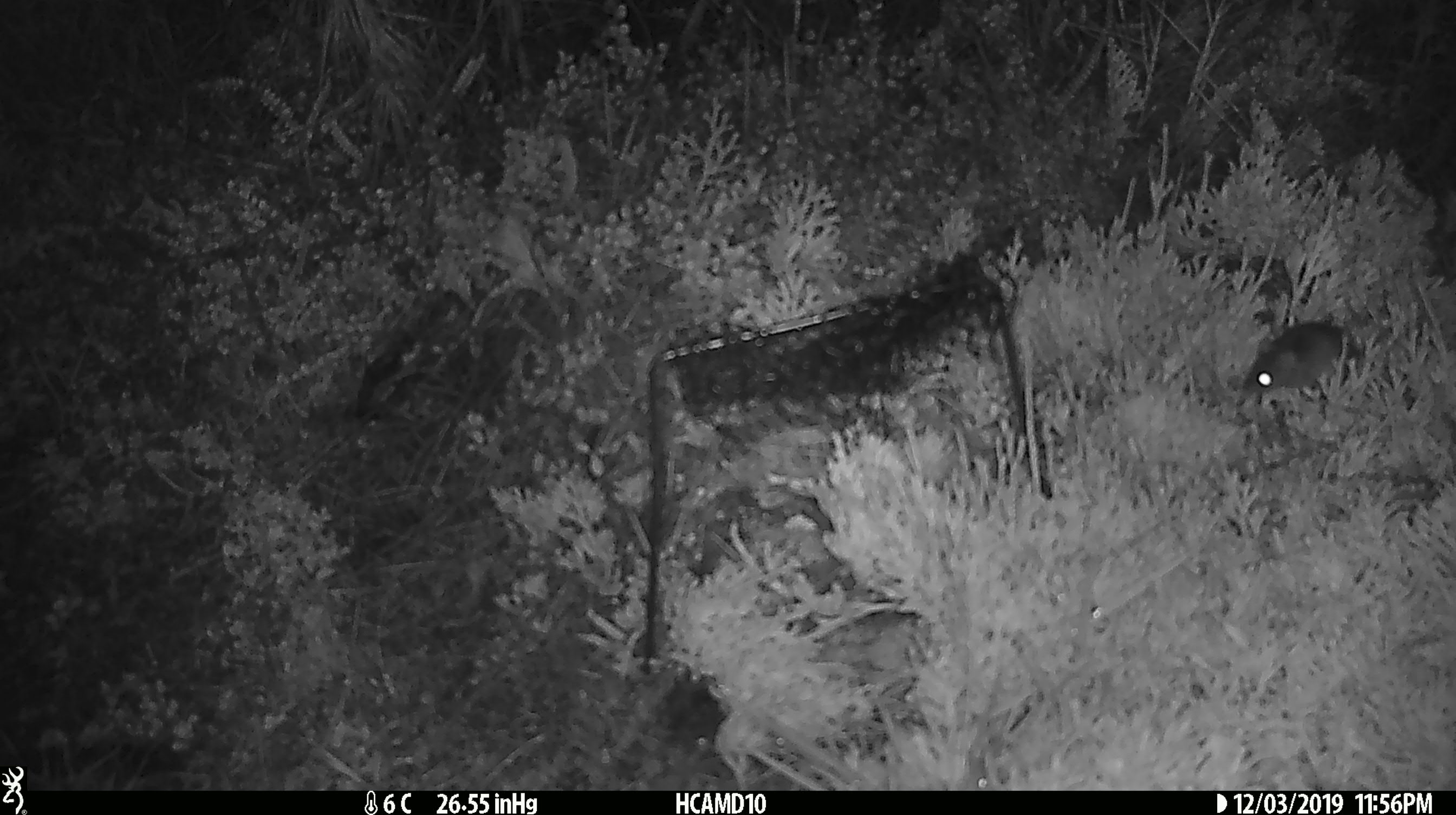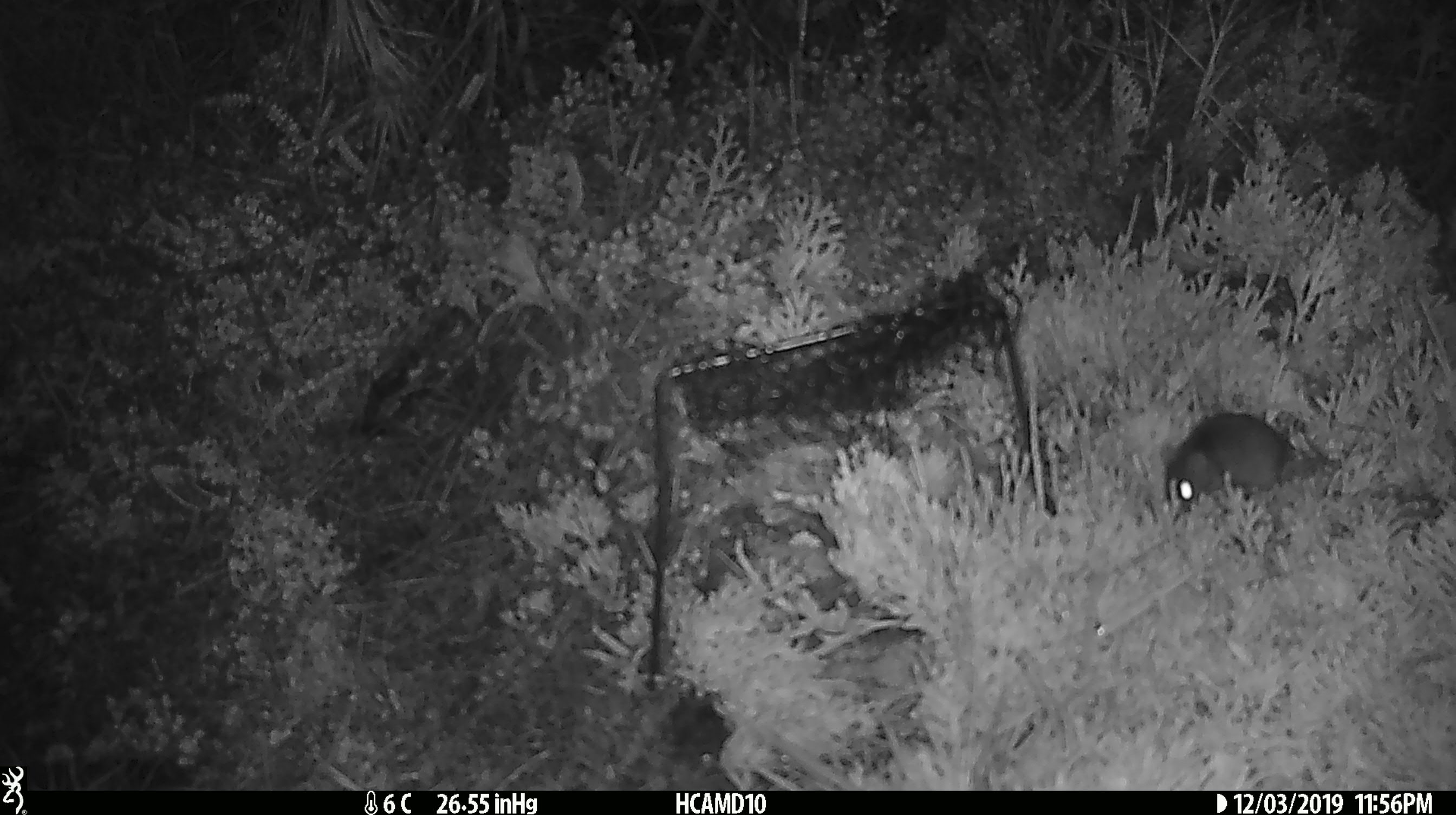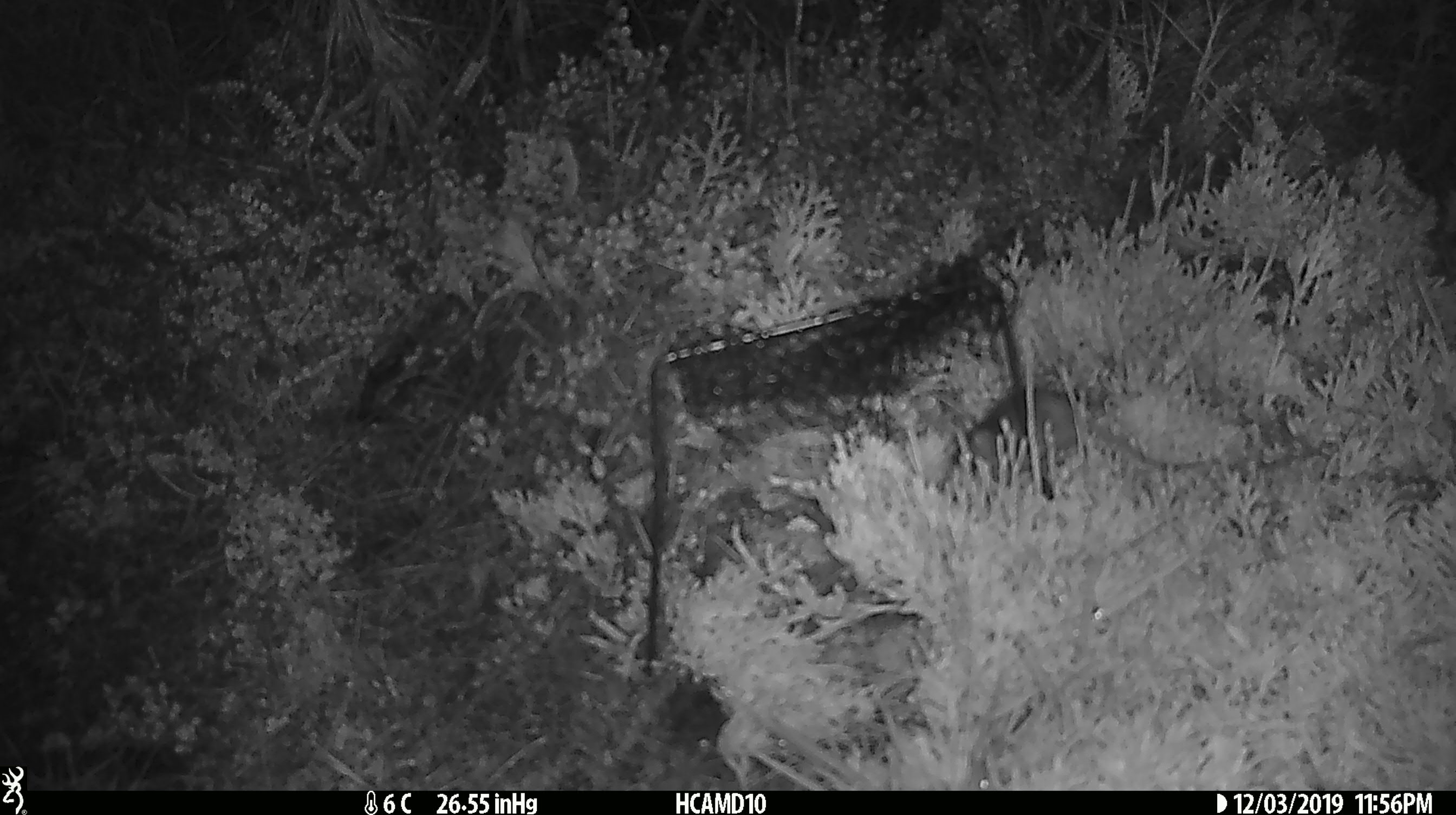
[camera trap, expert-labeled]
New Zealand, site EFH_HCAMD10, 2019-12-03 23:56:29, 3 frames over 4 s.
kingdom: Animalia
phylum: Chordata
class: Mammalia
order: Rodentia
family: Muridae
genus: Mus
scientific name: Mus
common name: mouse